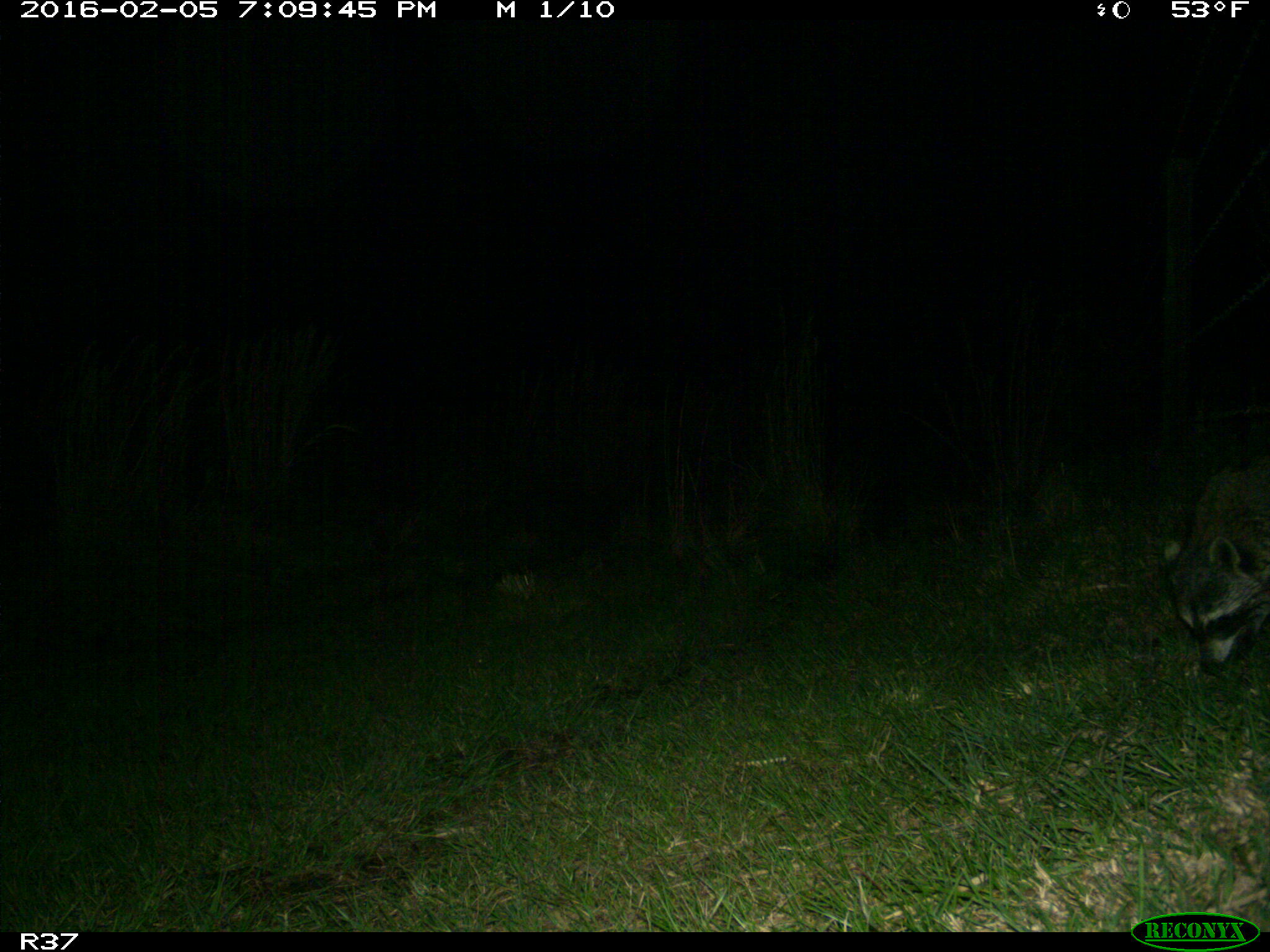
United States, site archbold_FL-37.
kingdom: Animalia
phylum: Chordata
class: Mammalia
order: Carnivora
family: Procyonidae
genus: Procyon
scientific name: Procyon lotor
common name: common raccoon